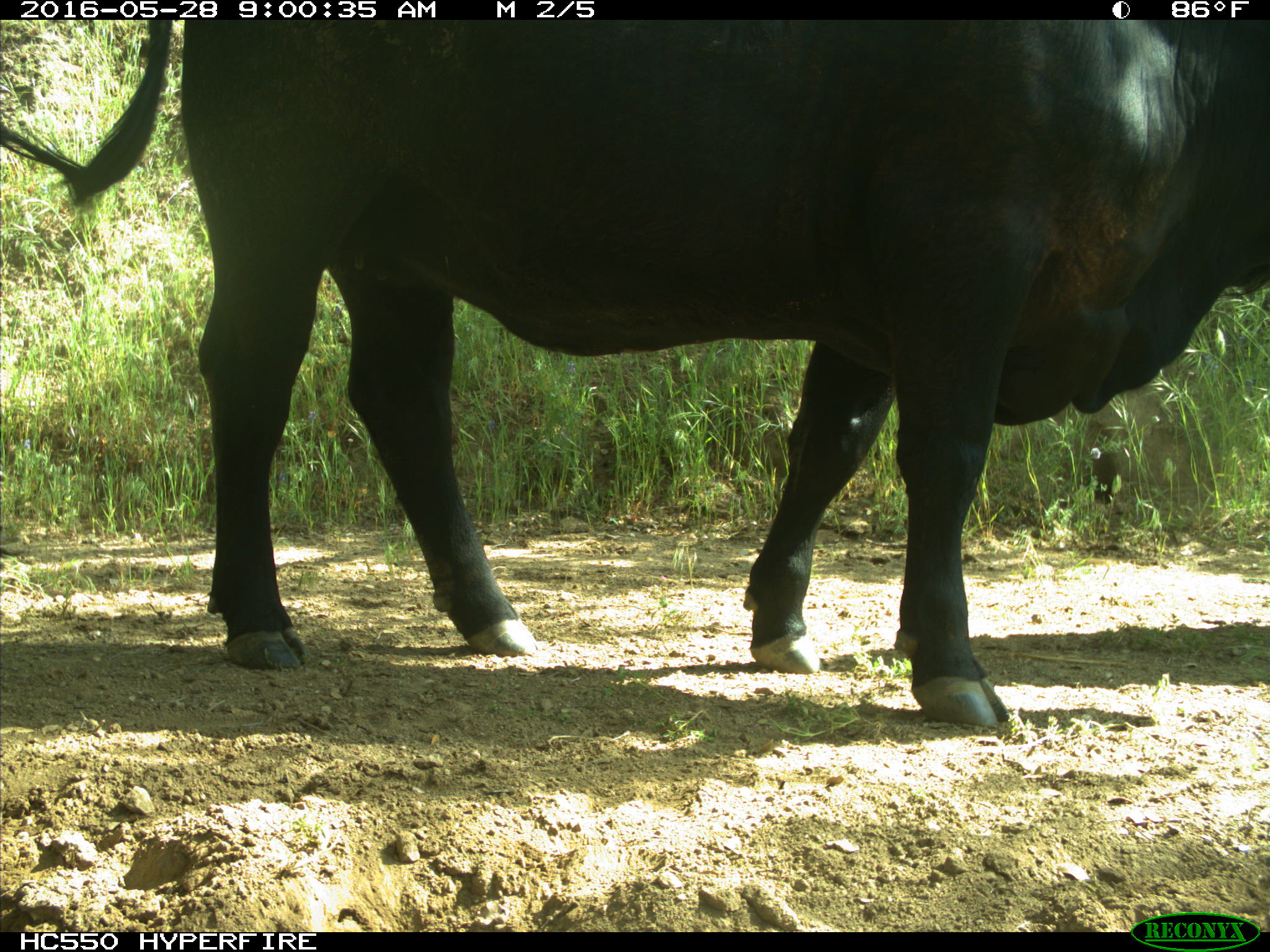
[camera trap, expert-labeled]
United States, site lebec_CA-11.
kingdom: Animalia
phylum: Chordata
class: Mammalia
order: Artiodactyla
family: Bovidae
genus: Bos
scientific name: Bos taurus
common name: domestic cow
Bos taurus (domestic cow).